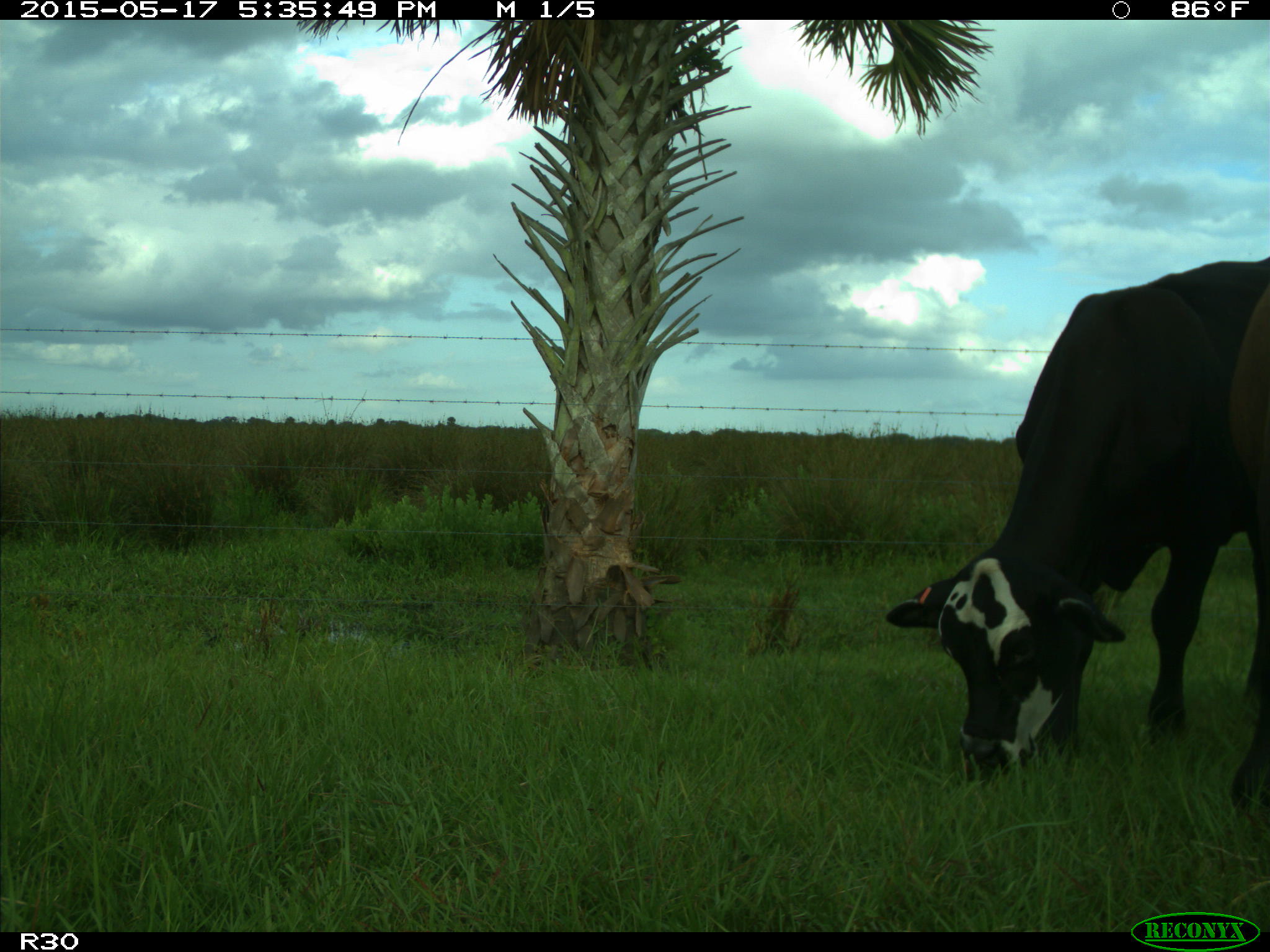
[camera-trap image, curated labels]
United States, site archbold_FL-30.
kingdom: Animalia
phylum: Chordata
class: Mammalia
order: Artiodactyla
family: Bovidae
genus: Bos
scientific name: Bos taurus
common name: domestic cow